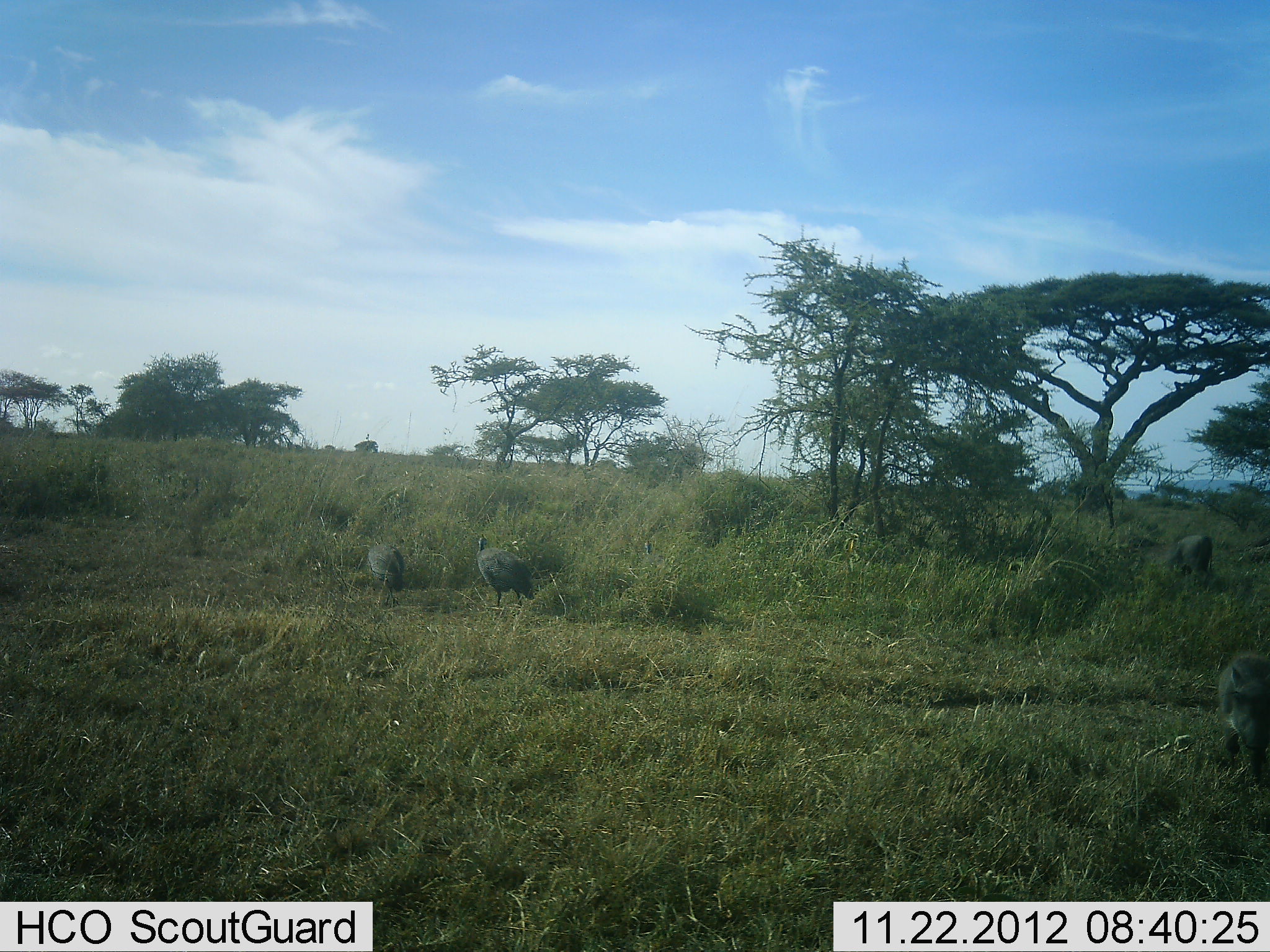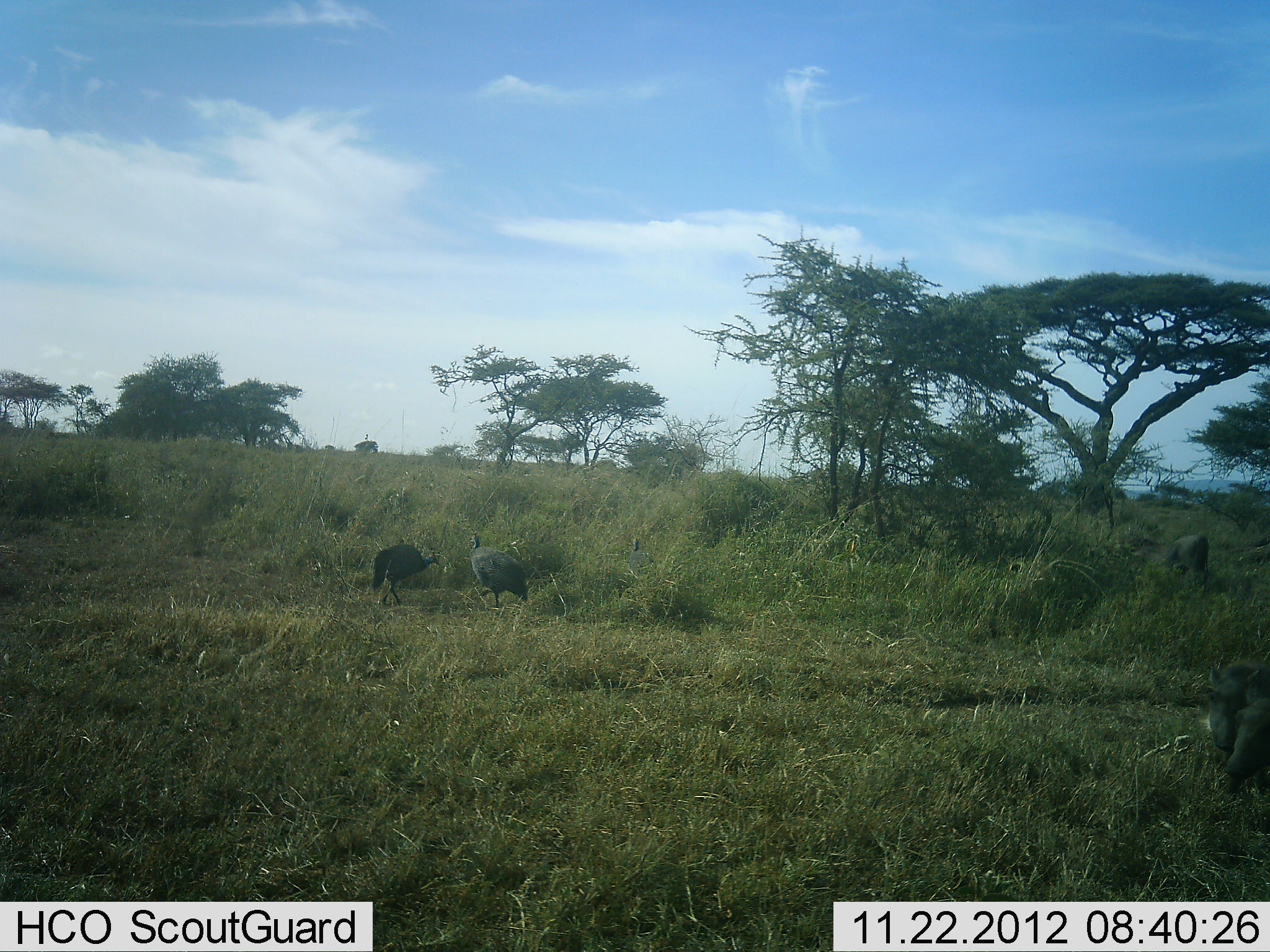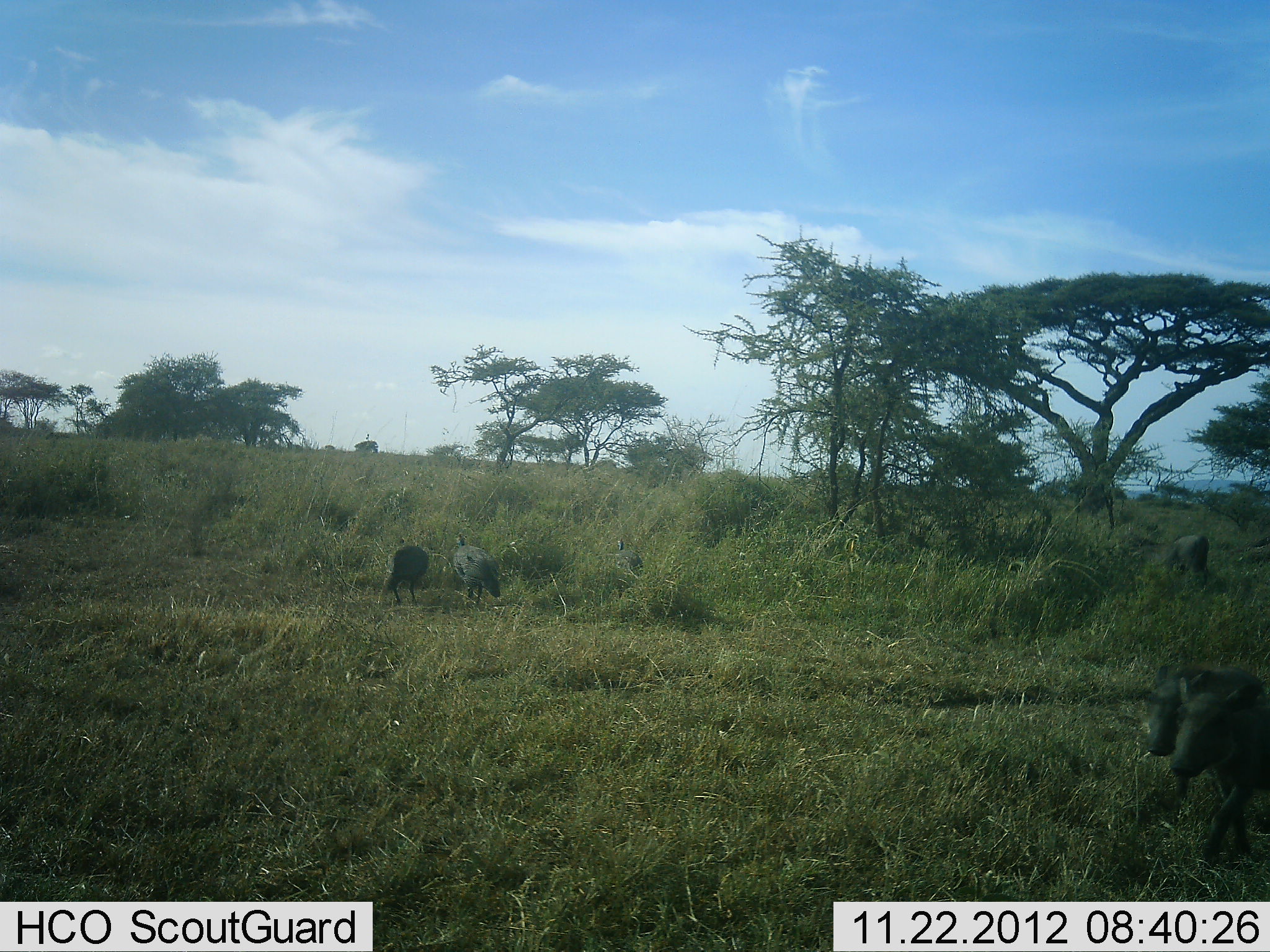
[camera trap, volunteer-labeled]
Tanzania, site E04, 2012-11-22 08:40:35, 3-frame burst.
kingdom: Animalia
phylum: Chordata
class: Aves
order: Galliformes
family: Numididae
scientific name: Numididae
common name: guinea fowl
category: guineafowl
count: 3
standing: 22%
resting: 0%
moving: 48%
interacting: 0%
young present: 0%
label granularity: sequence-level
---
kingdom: Animalia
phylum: Chordata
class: Mammalia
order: Artiodactyla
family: Suidae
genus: Phacochoerus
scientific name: Phacochoerus africanus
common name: warthog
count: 3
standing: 10%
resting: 0%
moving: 90%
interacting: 0%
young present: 19%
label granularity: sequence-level